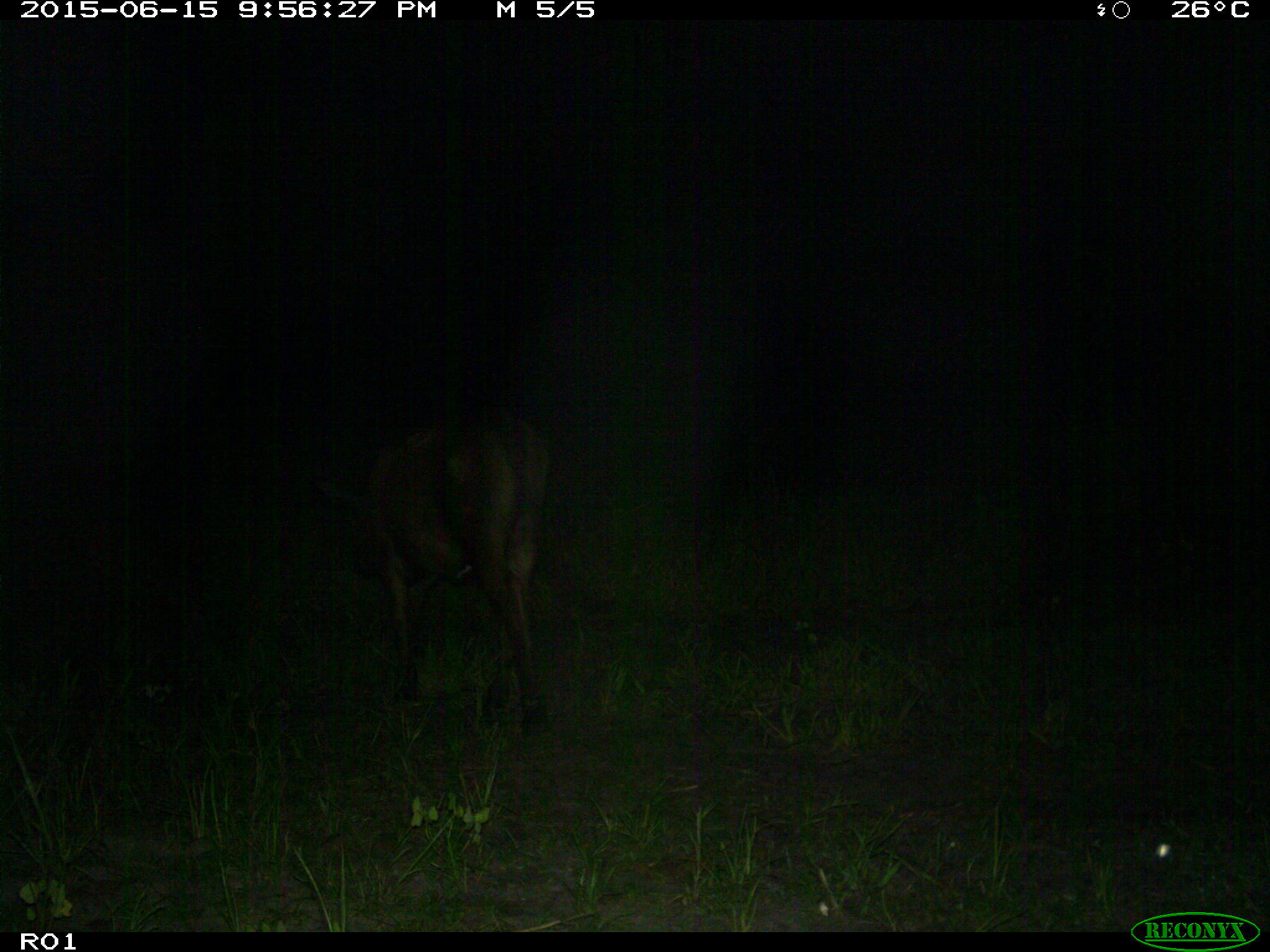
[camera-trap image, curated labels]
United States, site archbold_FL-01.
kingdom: Animalia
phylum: Chordata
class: Mammalia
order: Artiodactyla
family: Bovidae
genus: Bos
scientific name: Bos taurus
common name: domestic cow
Bos taurus (domestic cow).